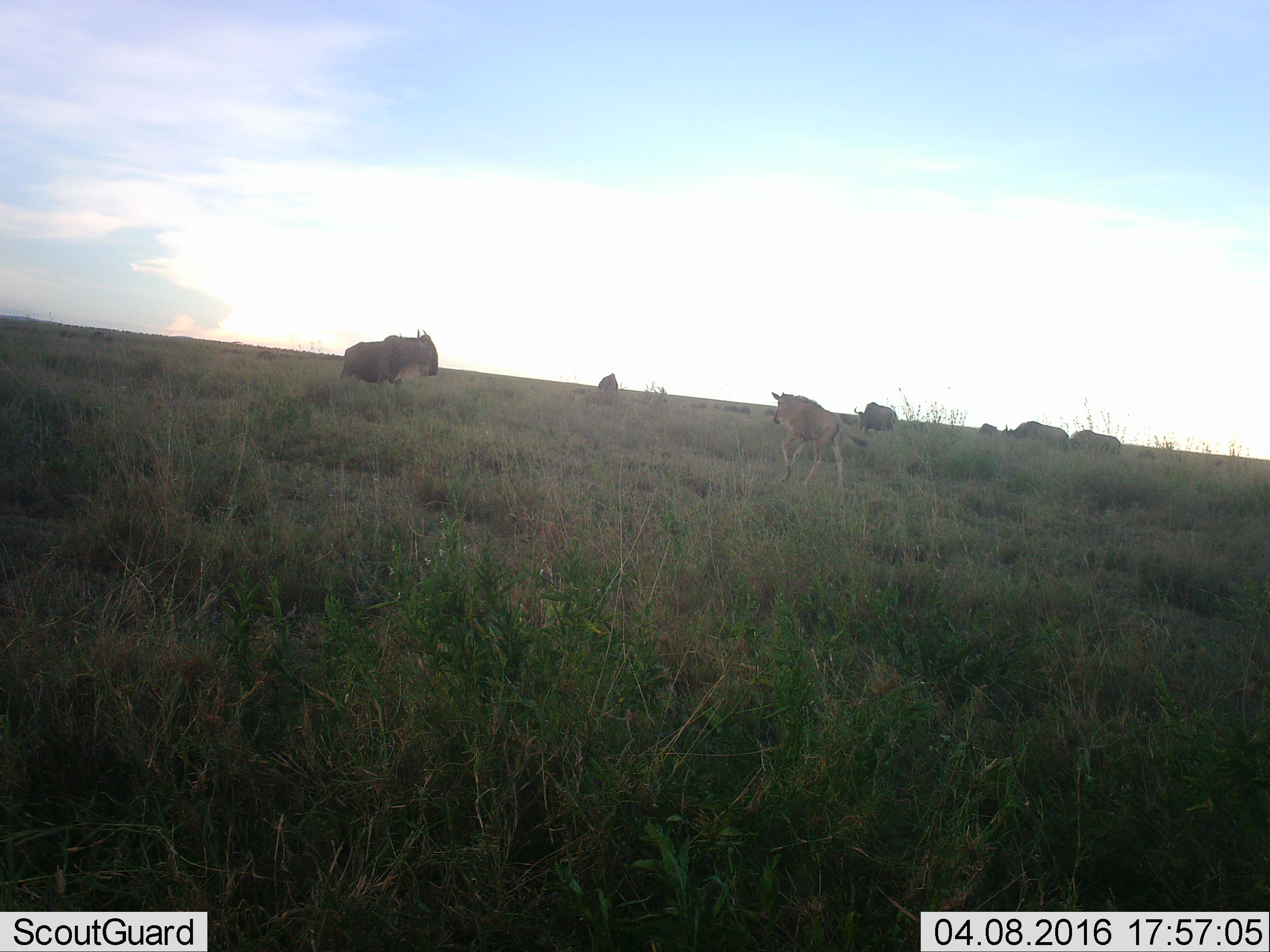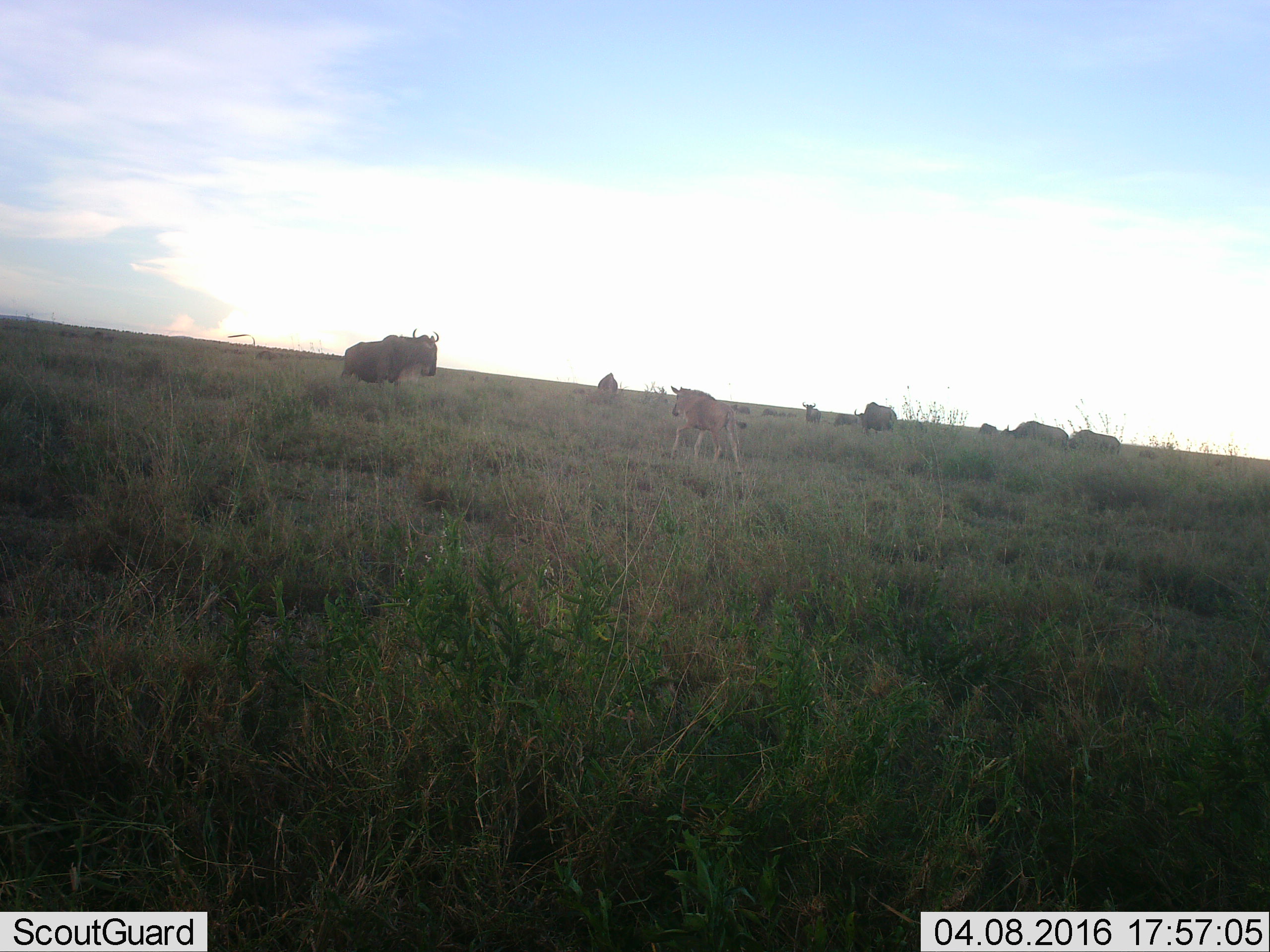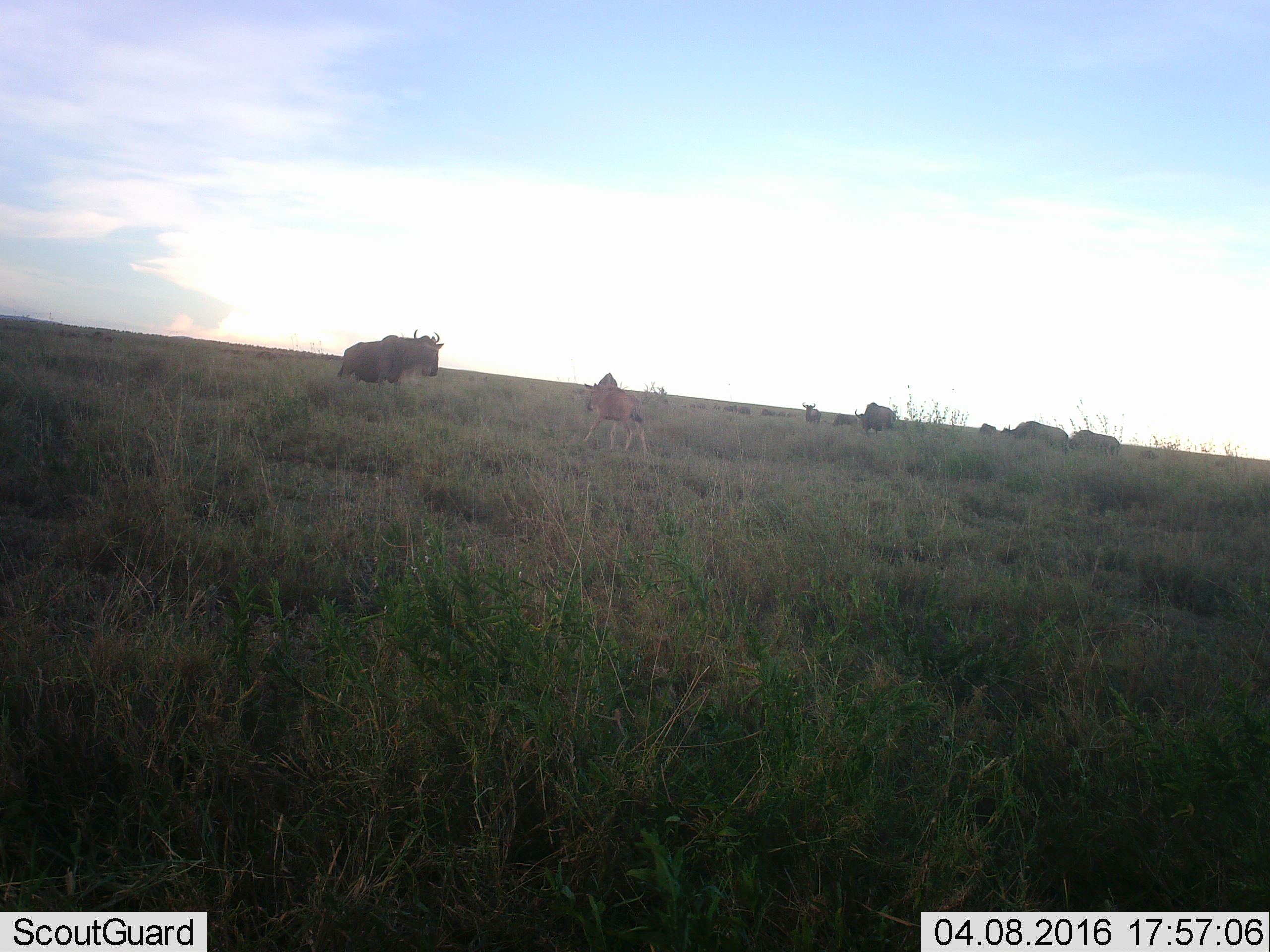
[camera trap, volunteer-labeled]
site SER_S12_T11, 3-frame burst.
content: unidentified animal